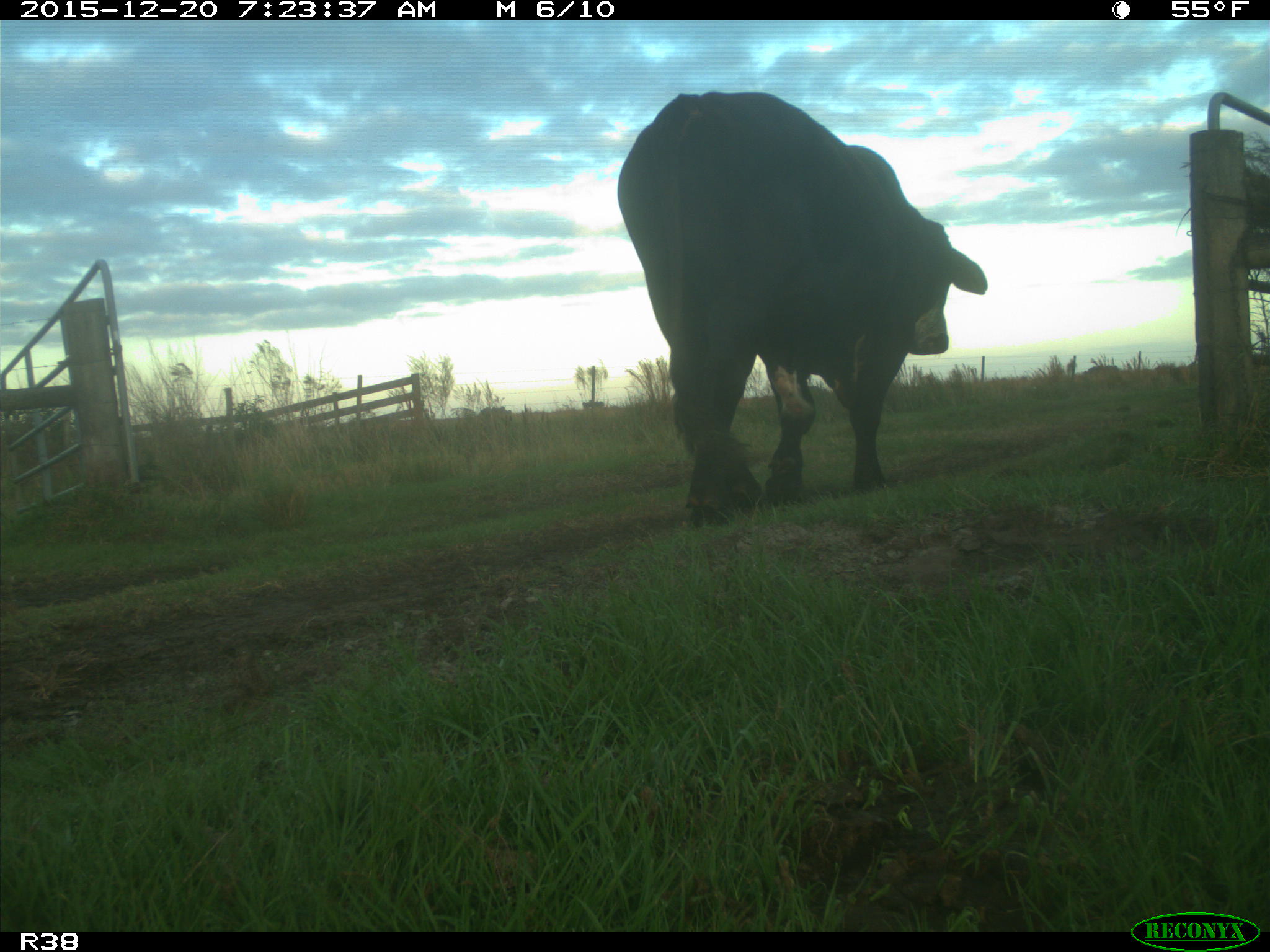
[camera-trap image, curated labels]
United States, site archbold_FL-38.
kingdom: Animalia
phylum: Chordata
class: Mammalia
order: Artiodactyla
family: Bovidae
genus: Bos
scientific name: Bos taurus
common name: domestic cow